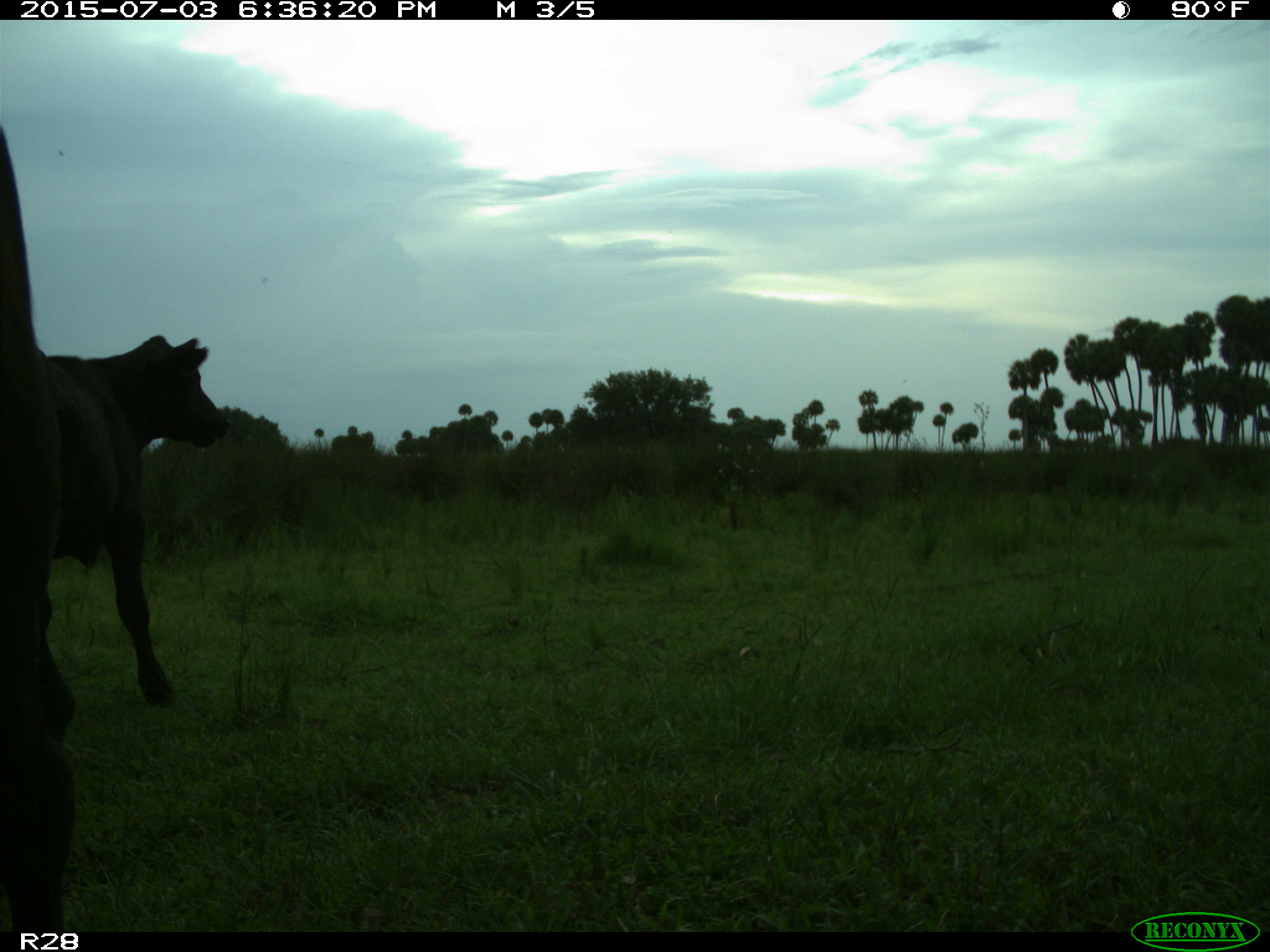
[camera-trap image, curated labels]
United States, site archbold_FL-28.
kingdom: Animalia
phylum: Chordata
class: Mammalia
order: Artiodactyla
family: Bovidae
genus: Bos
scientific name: Bos taurus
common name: domestic cow